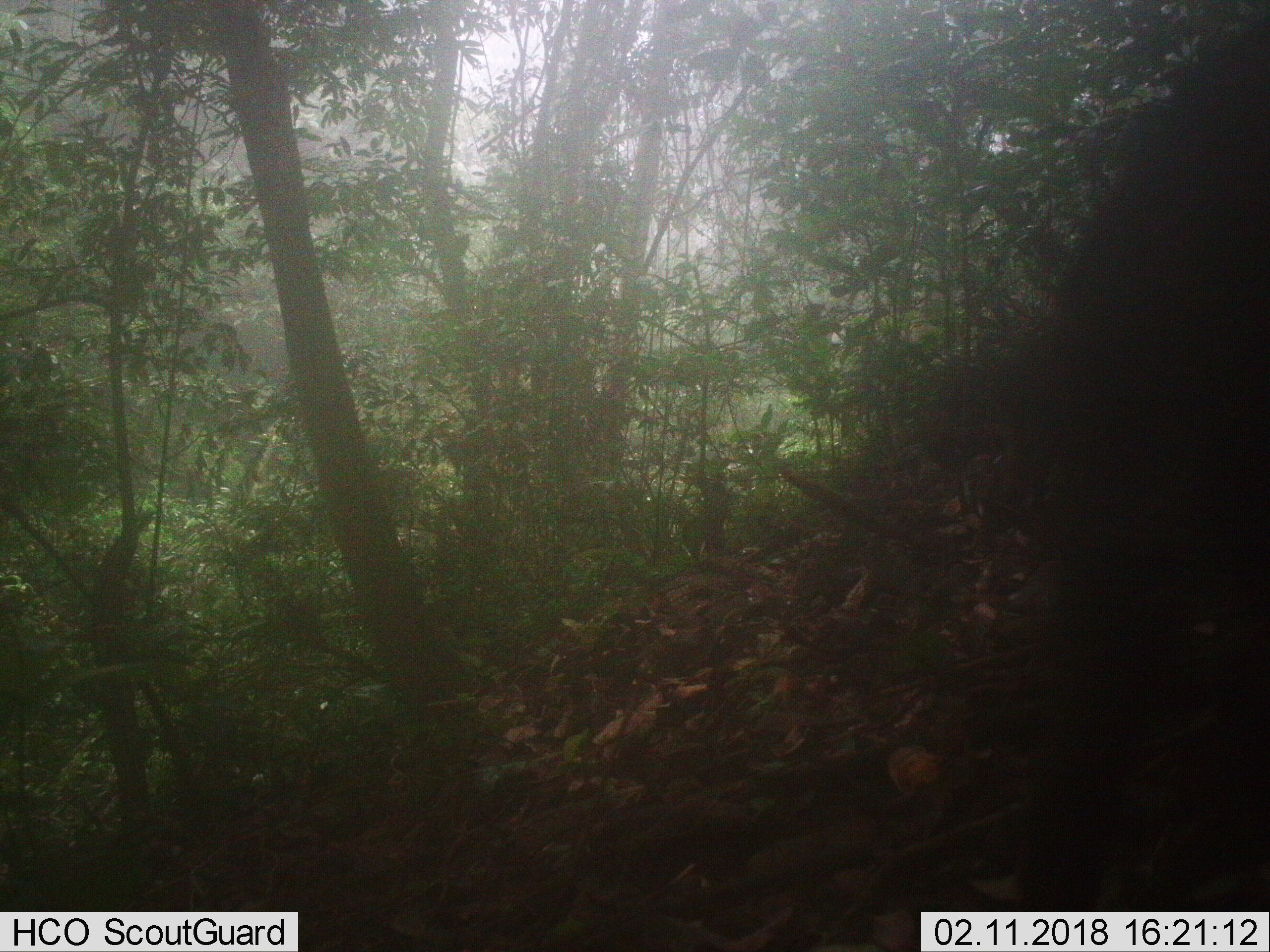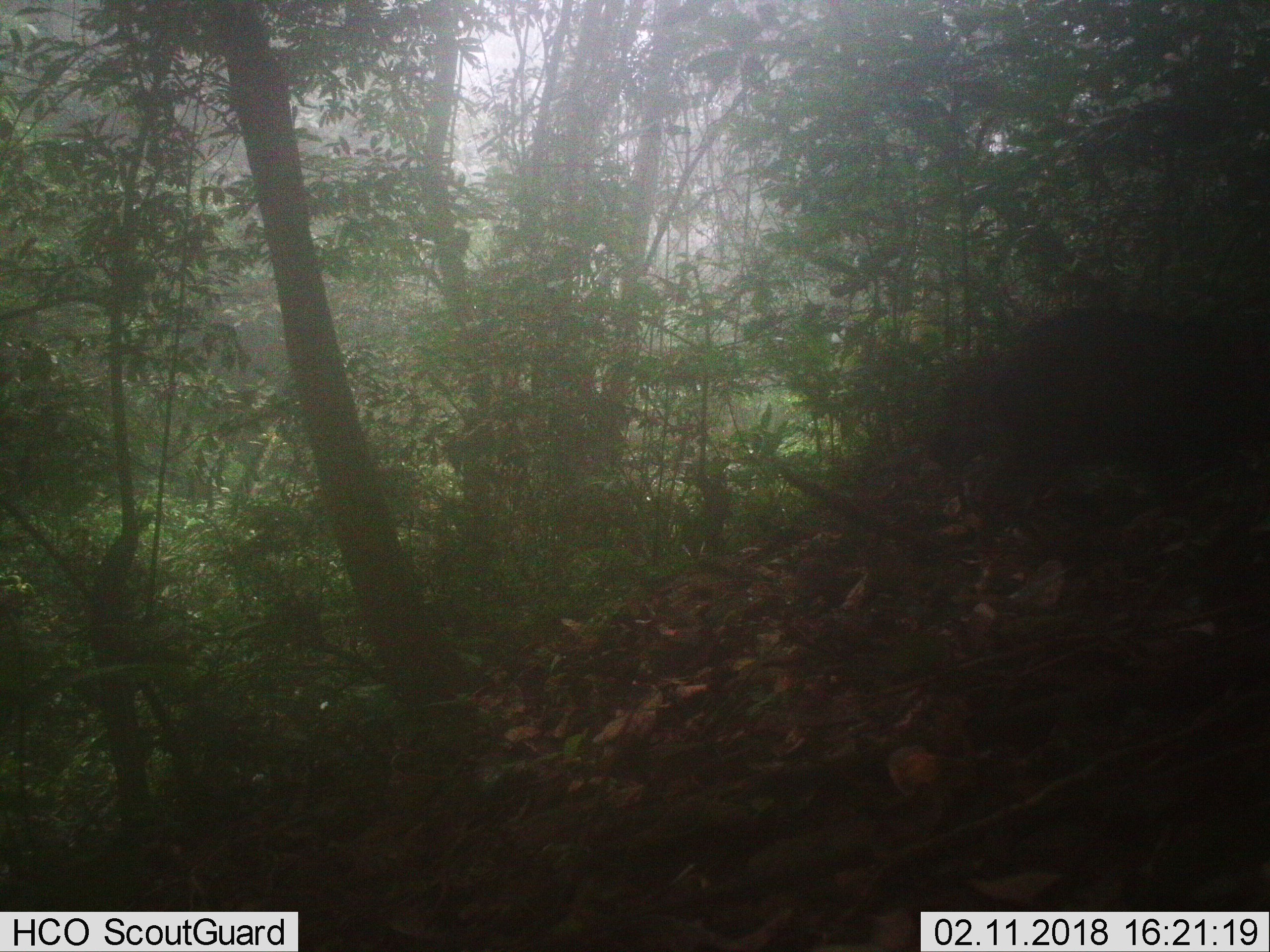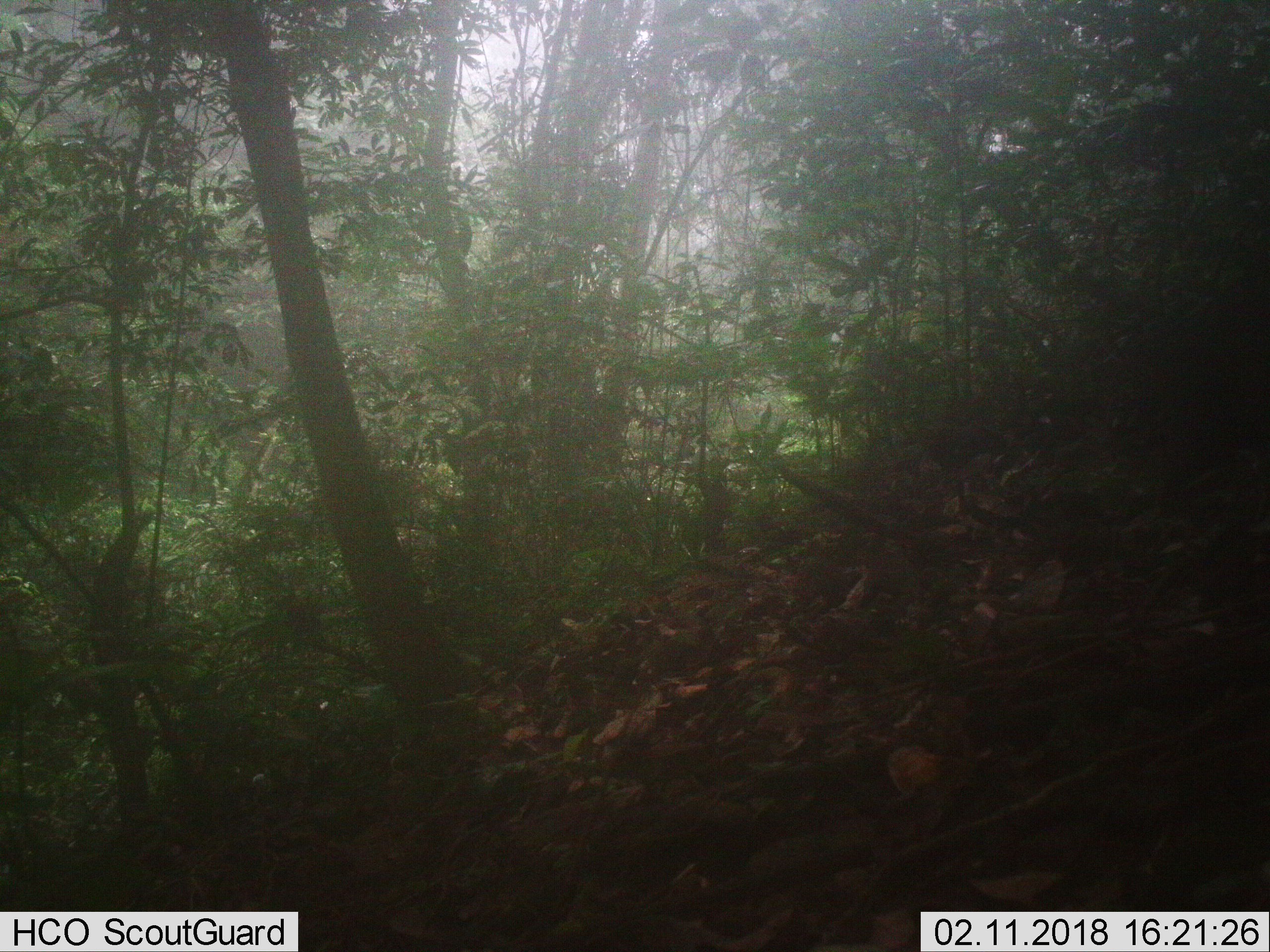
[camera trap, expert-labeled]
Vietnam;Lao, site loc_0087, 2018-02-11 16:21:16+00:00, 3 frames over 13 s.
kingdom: Animalia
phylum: Chordata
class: Mammalia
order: Artiodactyla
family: Suidae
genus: Sus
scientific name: Sus scrofa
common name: eurasian wild pig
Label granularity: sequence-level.